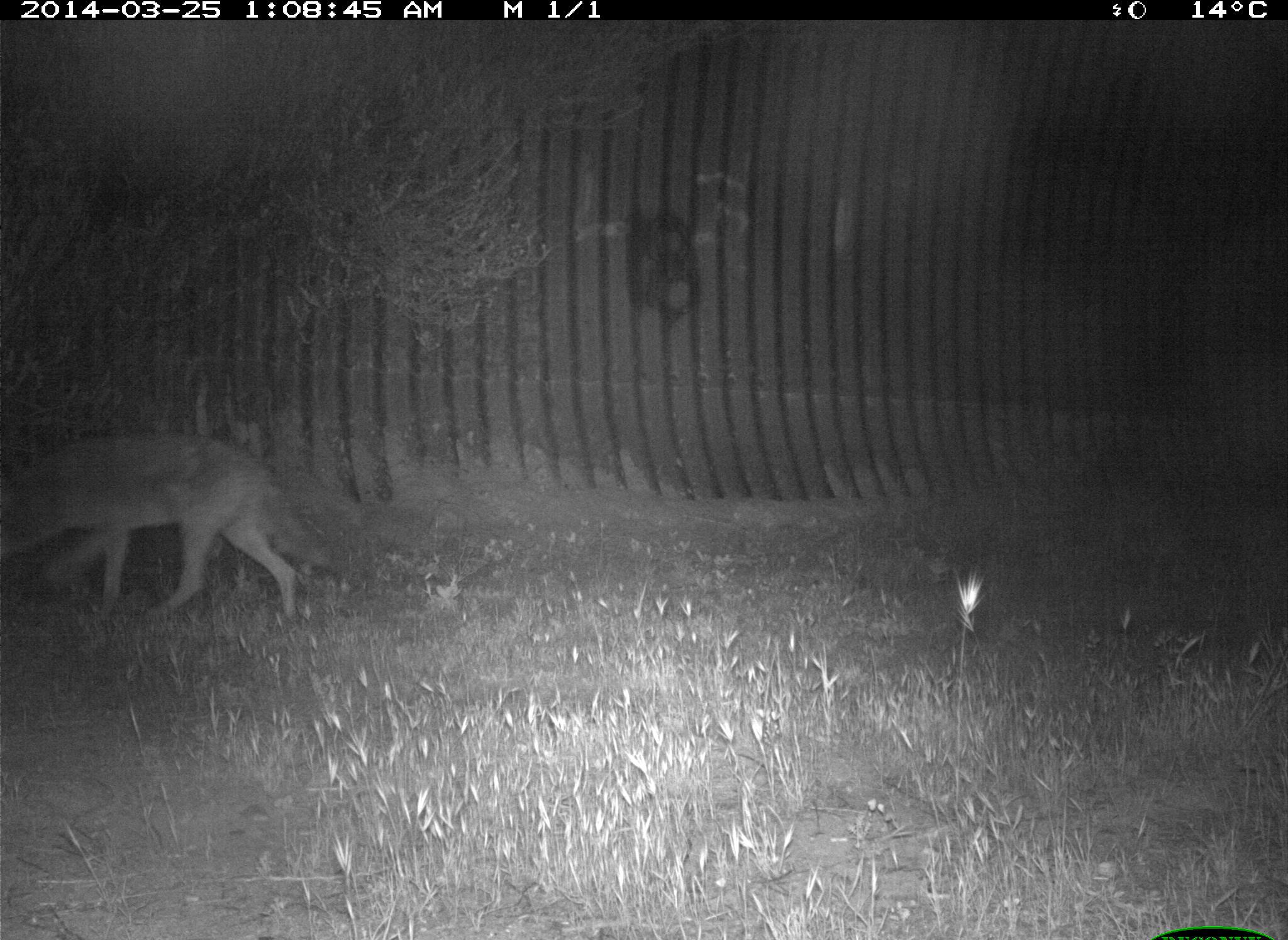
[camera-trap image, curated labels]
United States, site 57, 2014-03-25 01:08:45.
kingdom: Animalia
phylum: Chordata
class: Mammalia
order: Carnivora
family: Canidae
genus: Canis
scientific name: Canis latrans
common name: coyote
Coyote (Canis latrans).